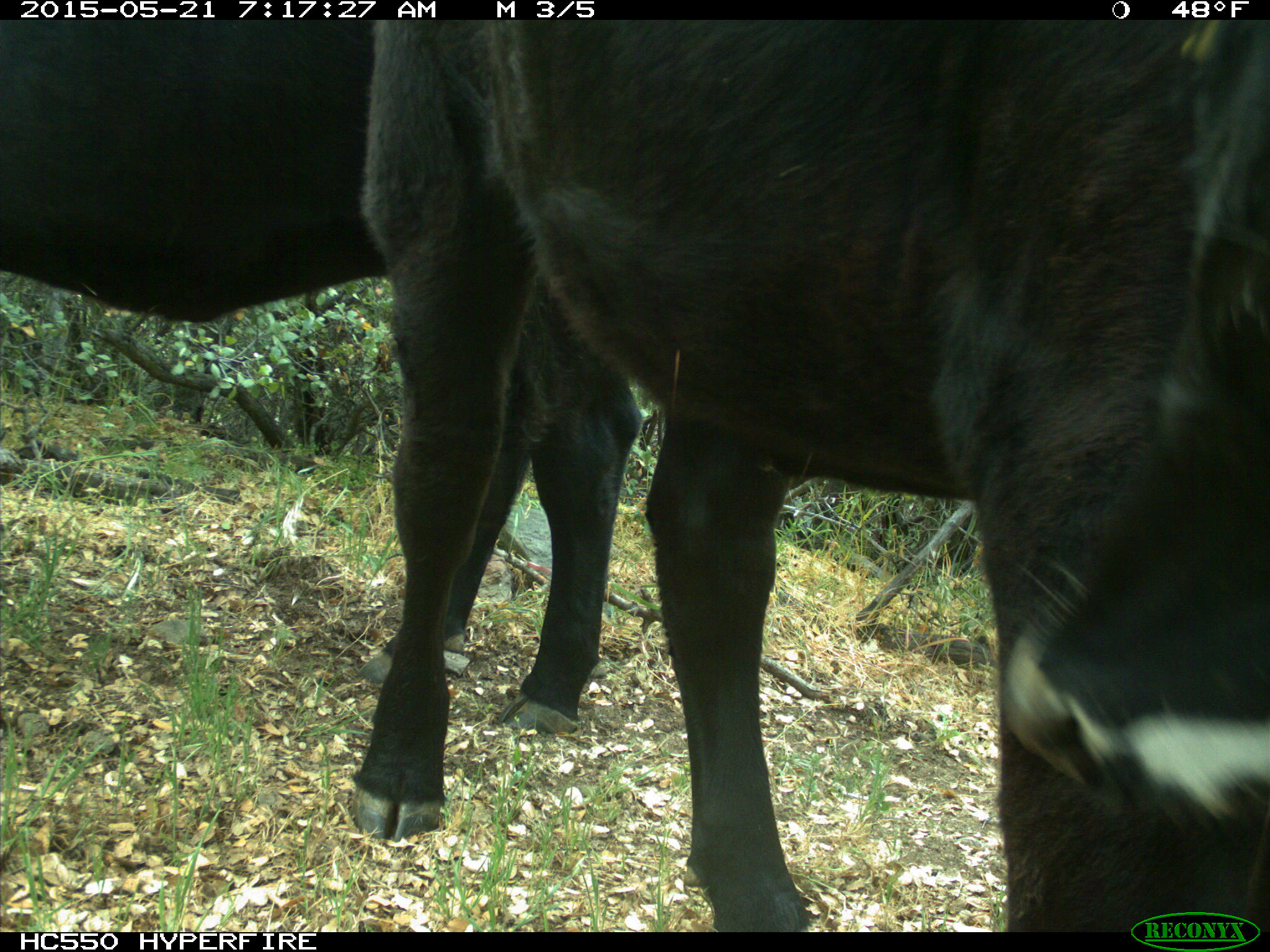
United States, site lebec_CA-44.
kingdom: Animalia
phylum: Chordata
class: Mammalia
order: Artiodactyla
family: Bovidae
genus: Bos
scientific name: Bos taurus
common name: domestic cow